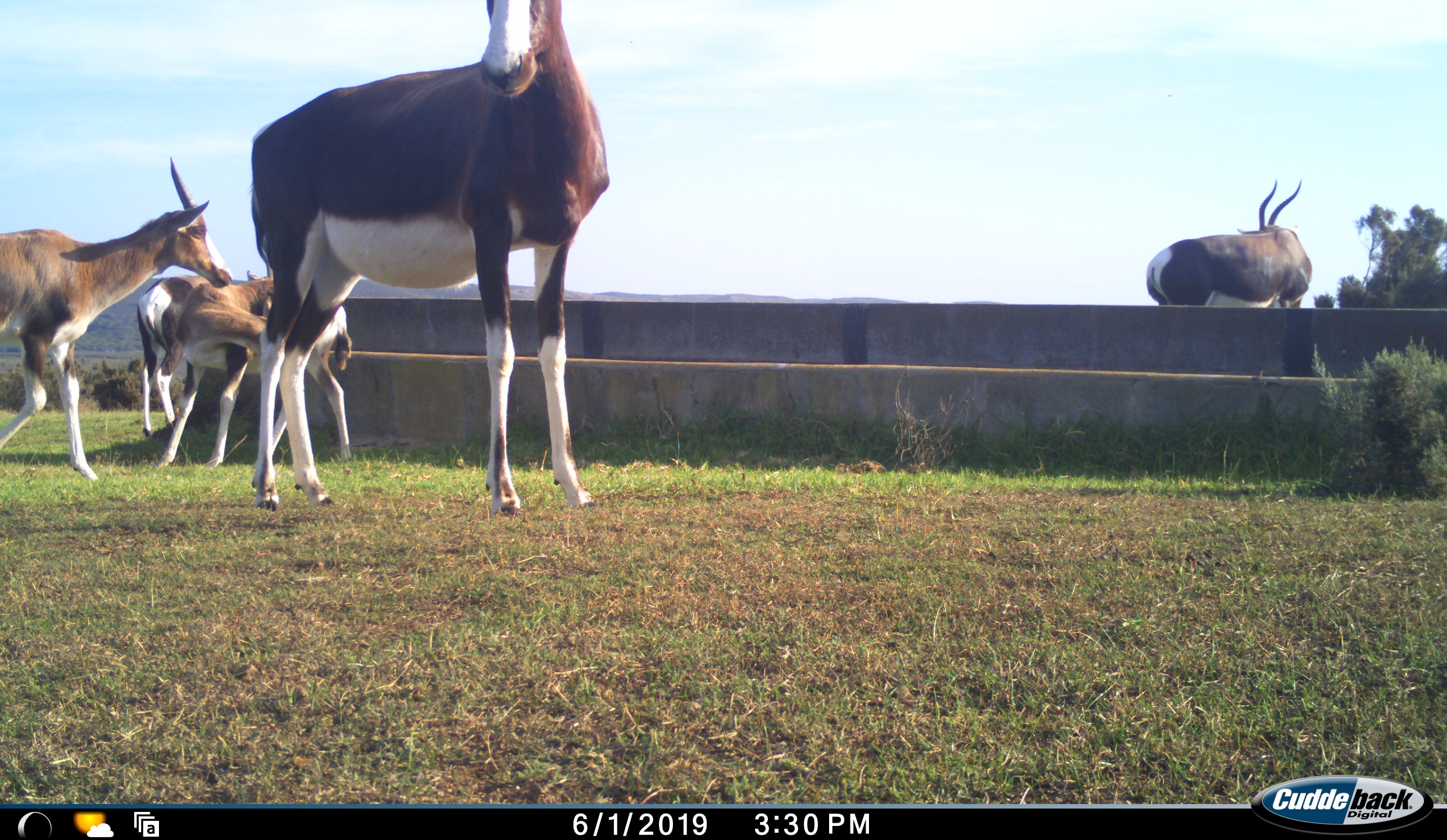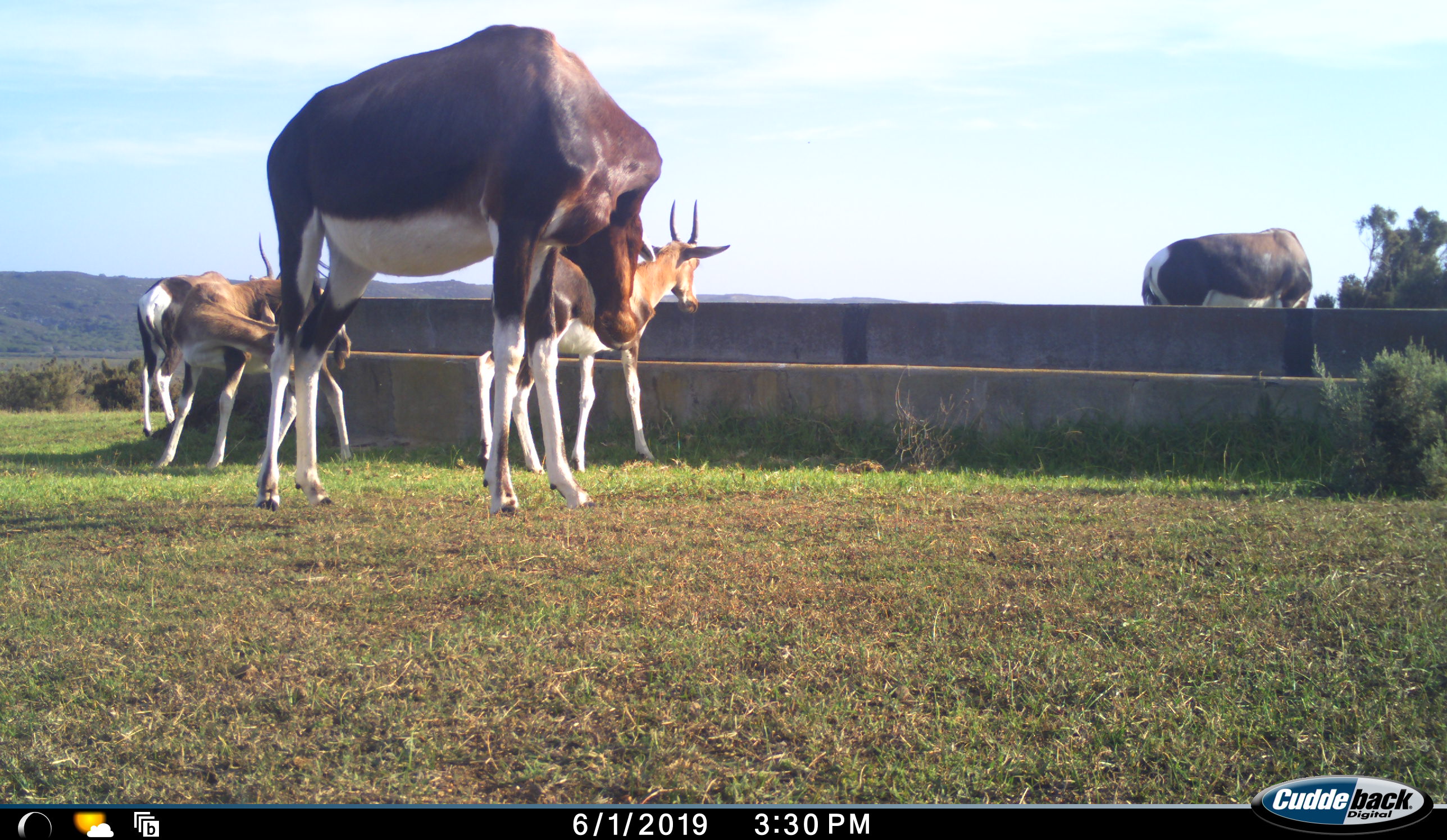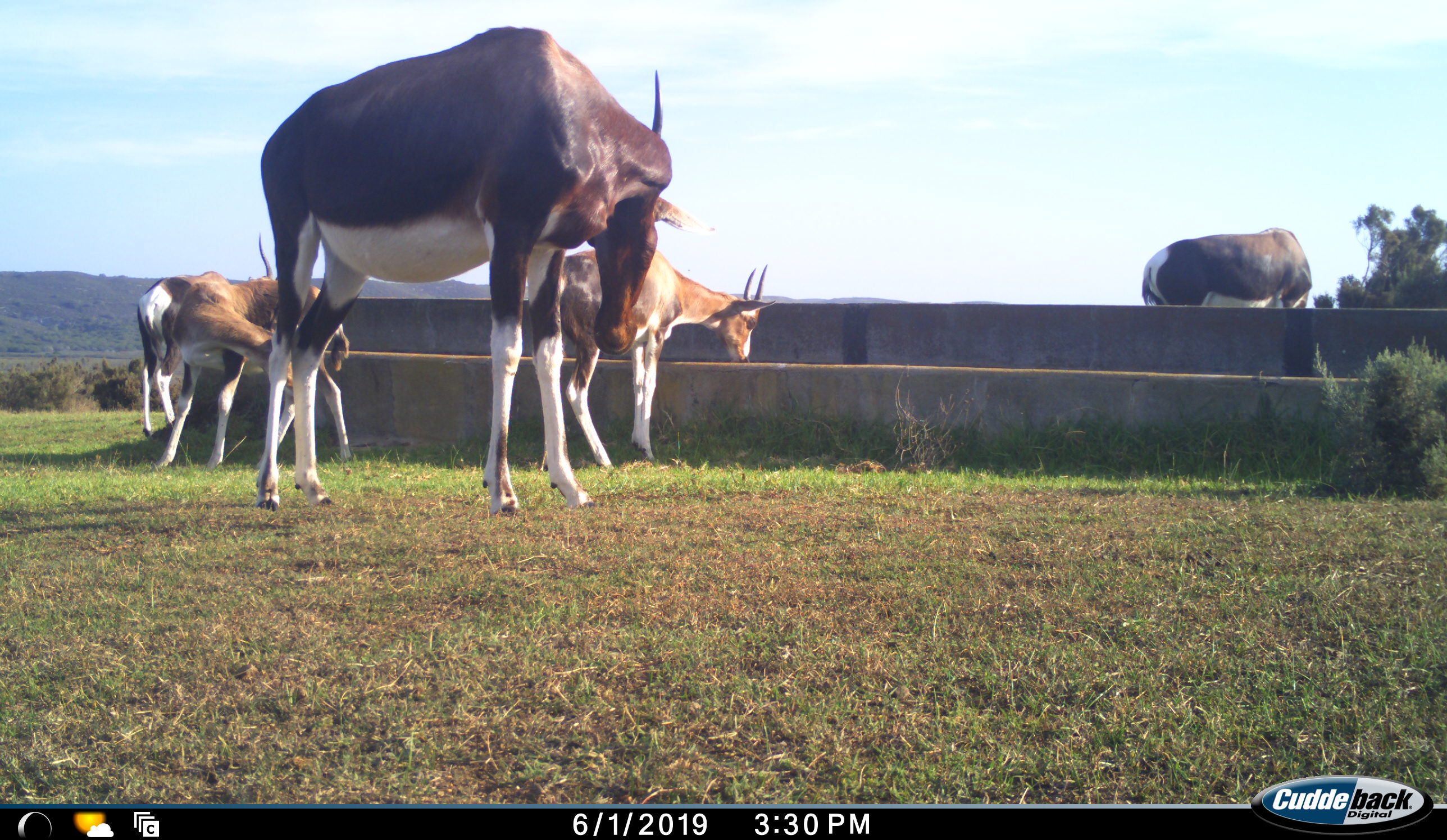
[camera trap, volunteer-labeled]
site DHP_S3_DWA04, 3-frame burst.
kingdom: Animalia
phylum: Chordata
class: Mammalia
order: Artiodactyla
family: Bovidae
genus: Damaliscus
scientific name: Damaliscus pygargus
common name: bontebok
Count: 5.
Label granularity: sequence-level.